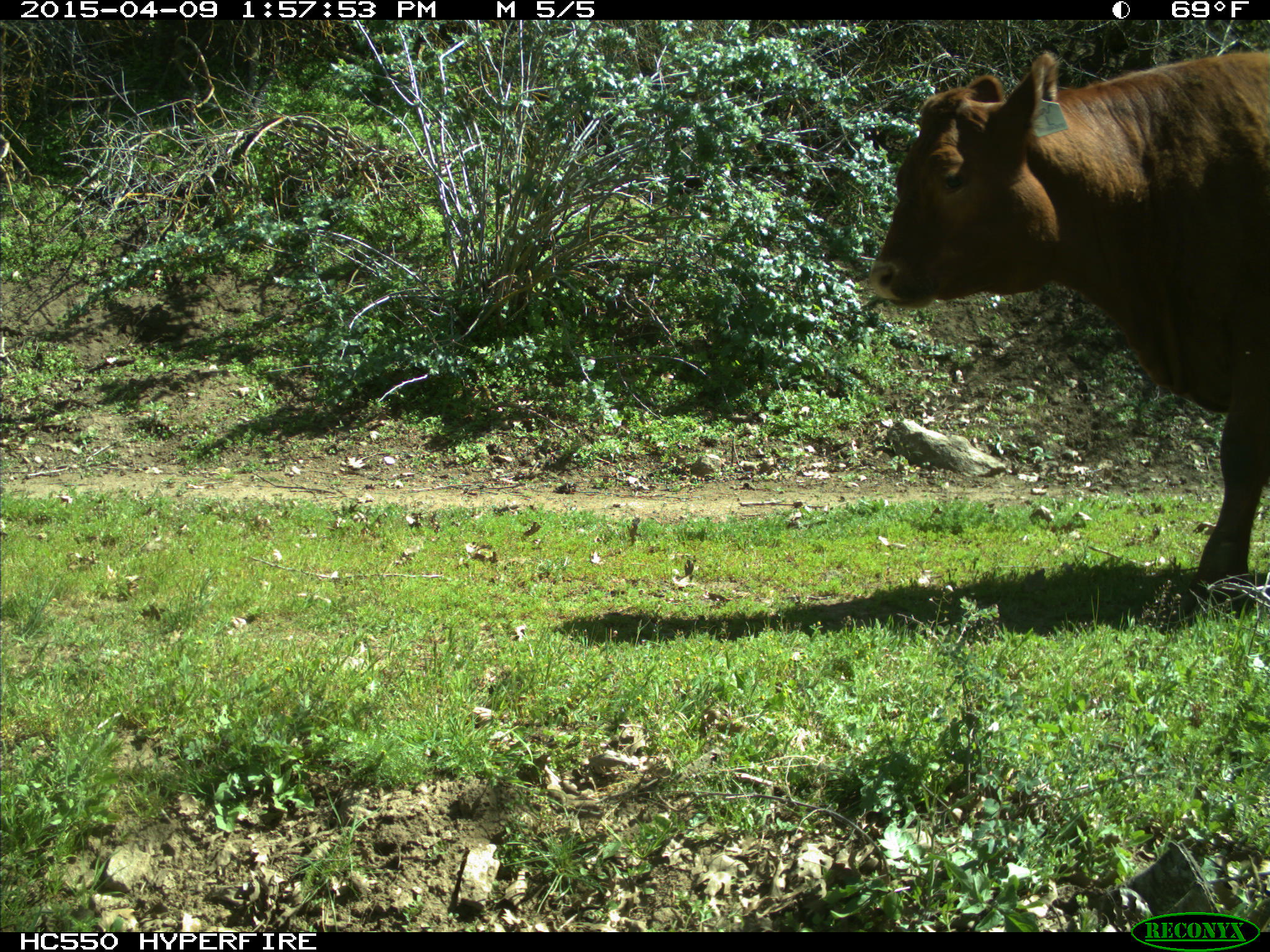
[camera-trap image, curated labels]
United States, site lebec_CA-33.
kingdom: Animalia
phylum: Chordata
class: Mammalia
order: Artiodactyla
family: Bovidae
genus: Bos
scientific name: Bos taurus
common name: domestic cow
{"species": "Bos taurus (domestic cow)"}